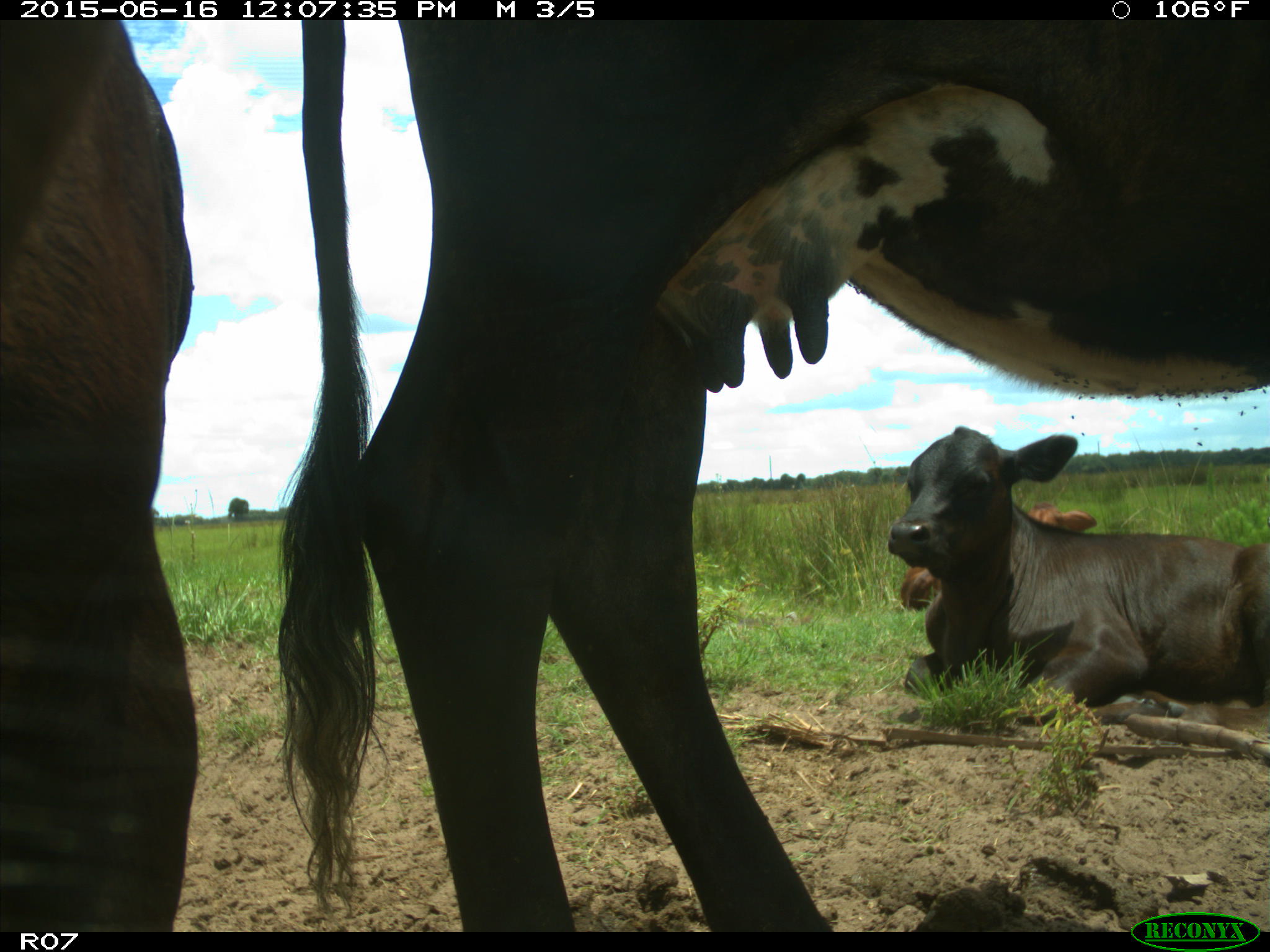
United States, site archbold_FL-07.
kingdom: Animalia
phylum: Chordata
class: Mammalia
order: Artiodactyla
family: Bovidae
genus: Bos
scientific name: Bos taurus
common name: domestic cow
Bos taurus (domestic cow).